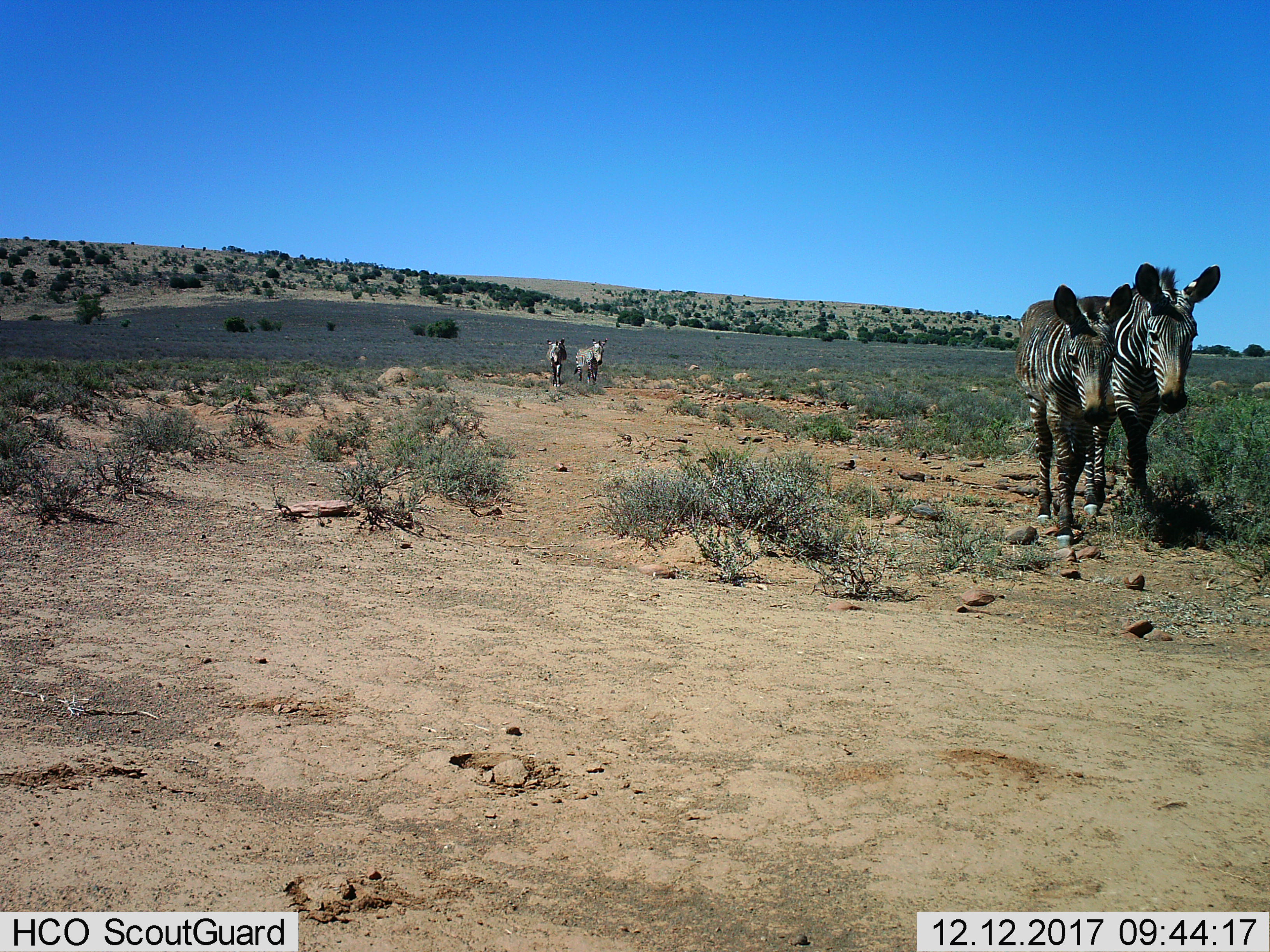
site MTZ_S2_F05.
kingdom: Animalia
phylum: Chordata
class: Mammalia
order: Perissodactyla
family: Equidae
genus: Equus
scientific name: Equus zebra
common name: mountain zebra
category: zebramountain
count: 4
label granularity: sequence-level